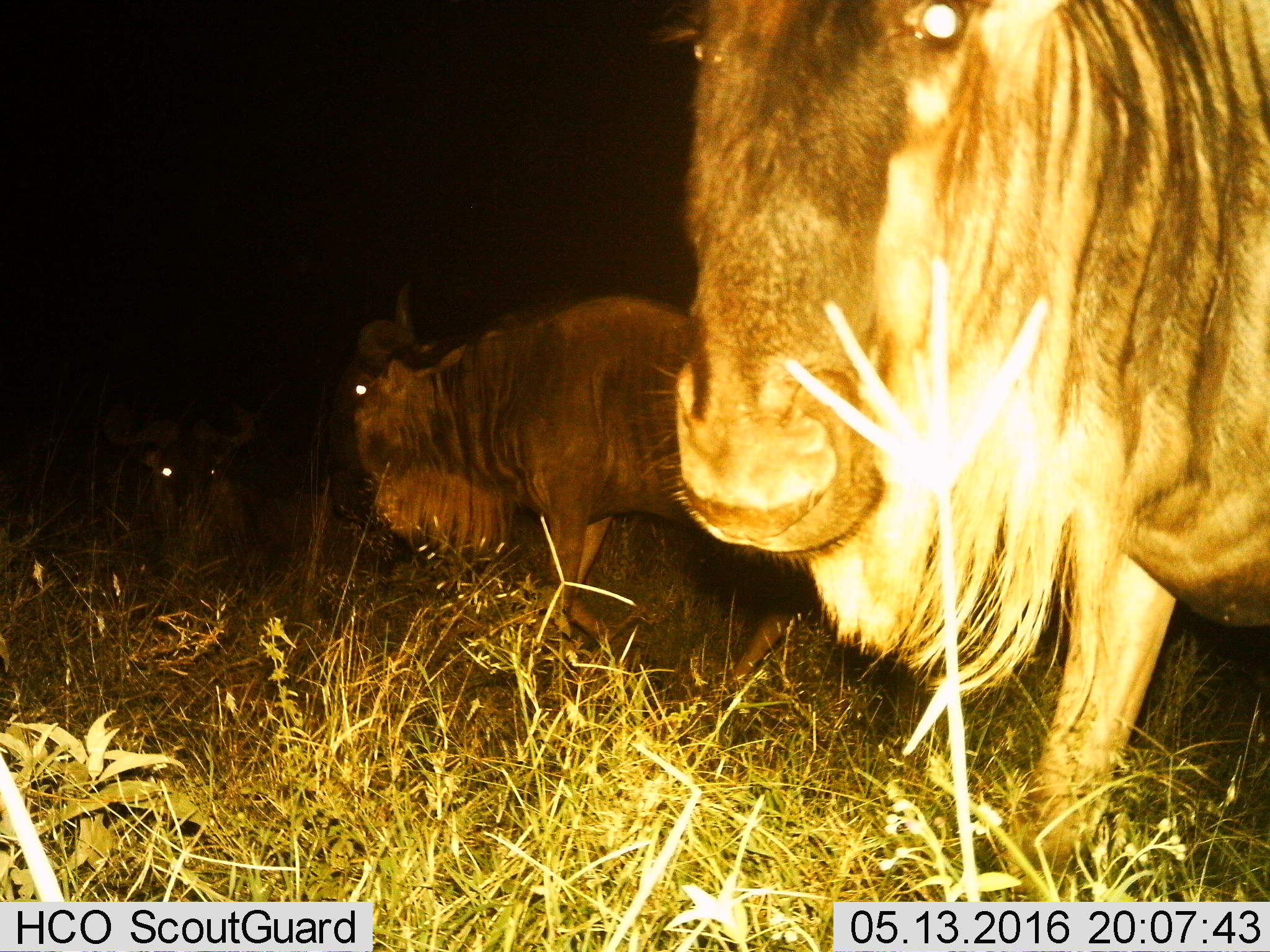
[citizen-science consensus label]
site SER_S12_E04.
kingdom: Animalia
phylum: Chordata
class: Mammalia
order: Artiodactyla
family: Bovidae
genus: Connochaetes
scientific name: Connochaetes taurinus taurinus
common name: blue wildebeest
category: wildebeestblue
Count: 3.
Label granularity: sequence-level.